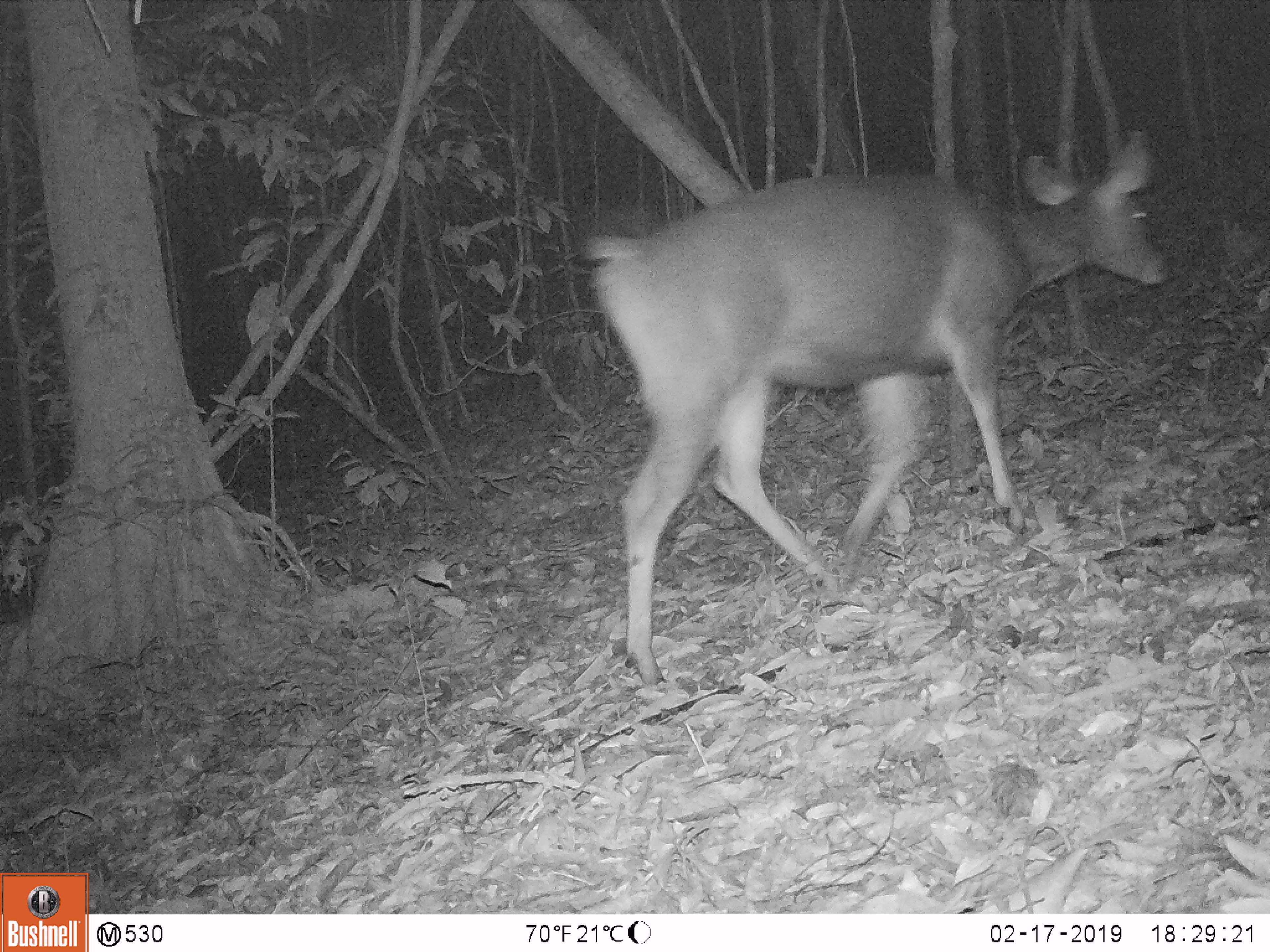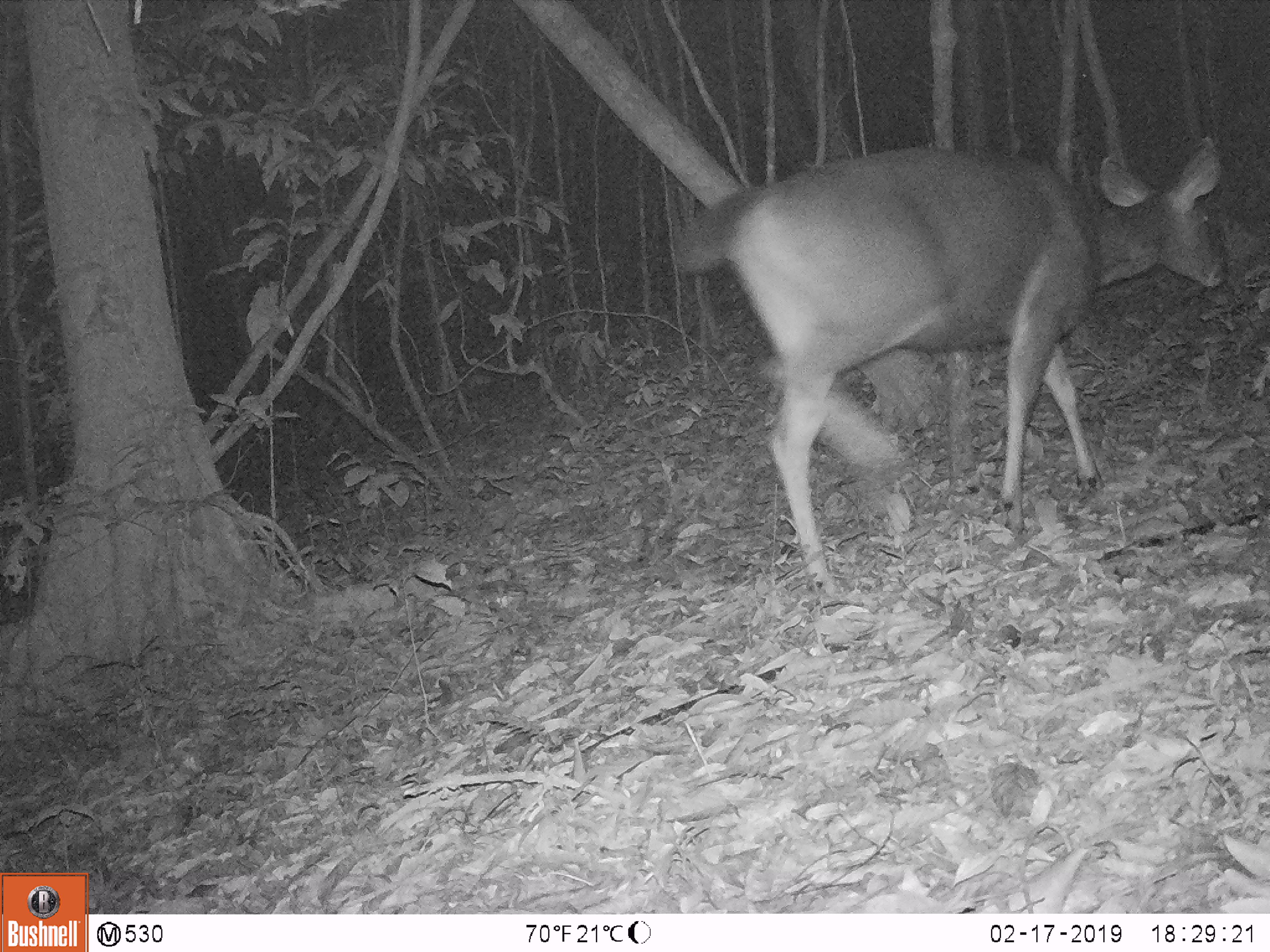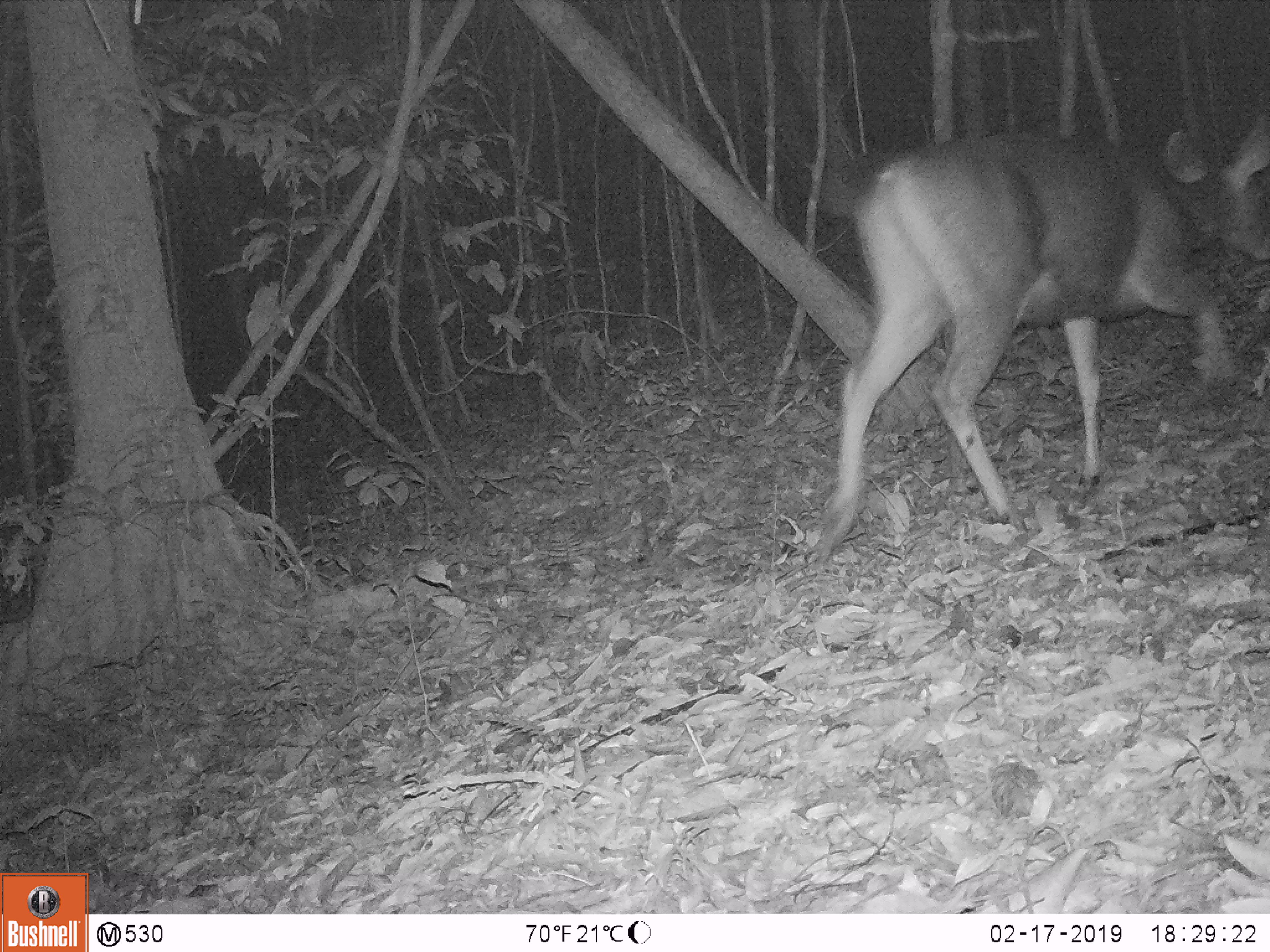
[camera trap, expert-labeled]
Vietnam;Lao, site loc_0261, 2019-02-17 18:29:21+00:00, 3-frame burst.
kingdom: Animalia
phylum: Chordata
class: Mammalia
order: Artiodactyla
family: Cervidae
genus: Rusa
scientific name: Rusa unicolor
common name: sambar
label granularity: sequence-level